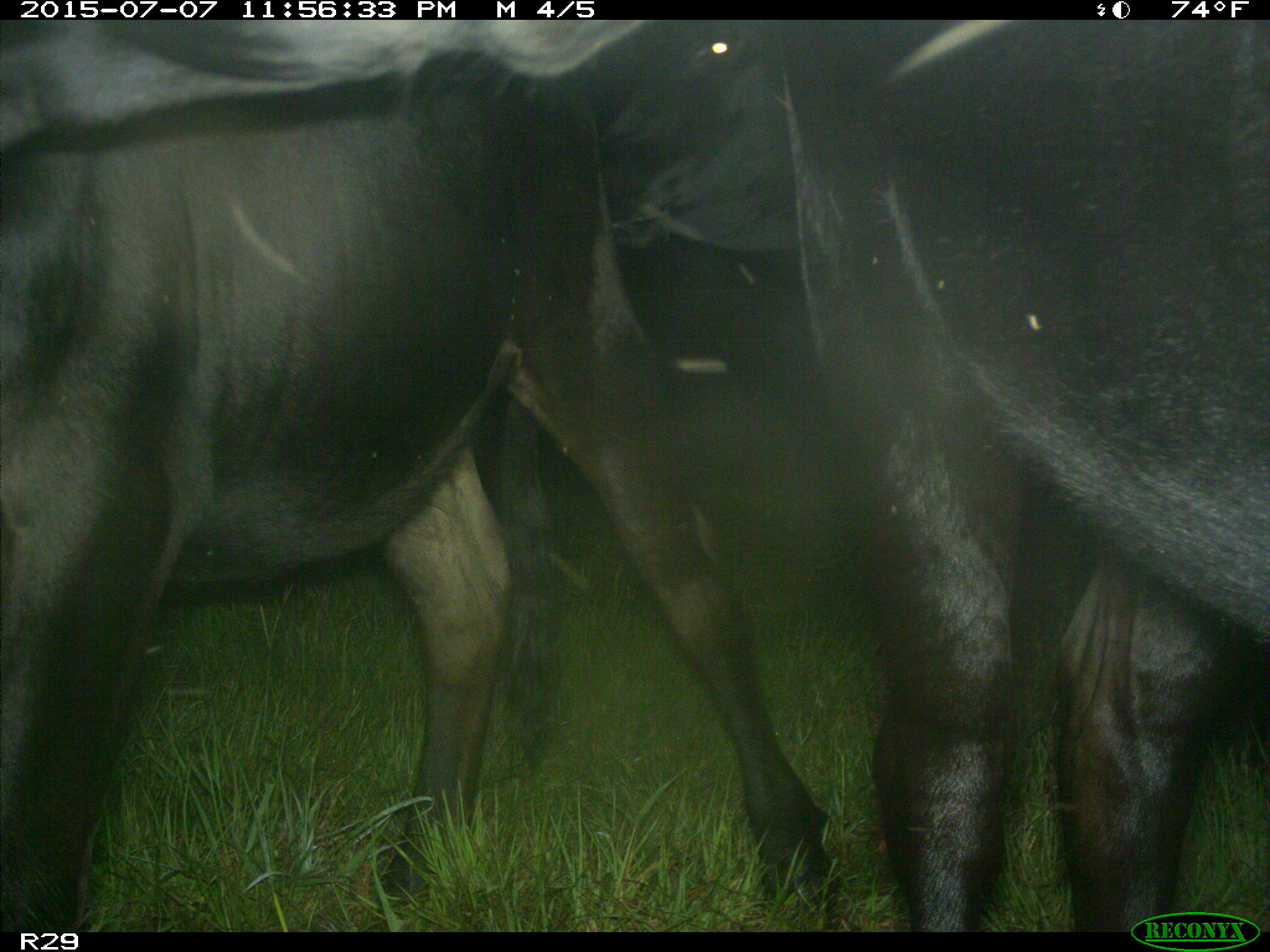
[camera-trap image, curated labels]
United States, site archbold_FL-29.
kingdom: Animalia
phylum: Chordata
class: Mammalia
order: Artiodactyla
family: Bovidae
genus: Bos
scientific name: Bos taurus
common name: domestic cow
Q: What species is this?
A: Bos taurus (domestic cow).